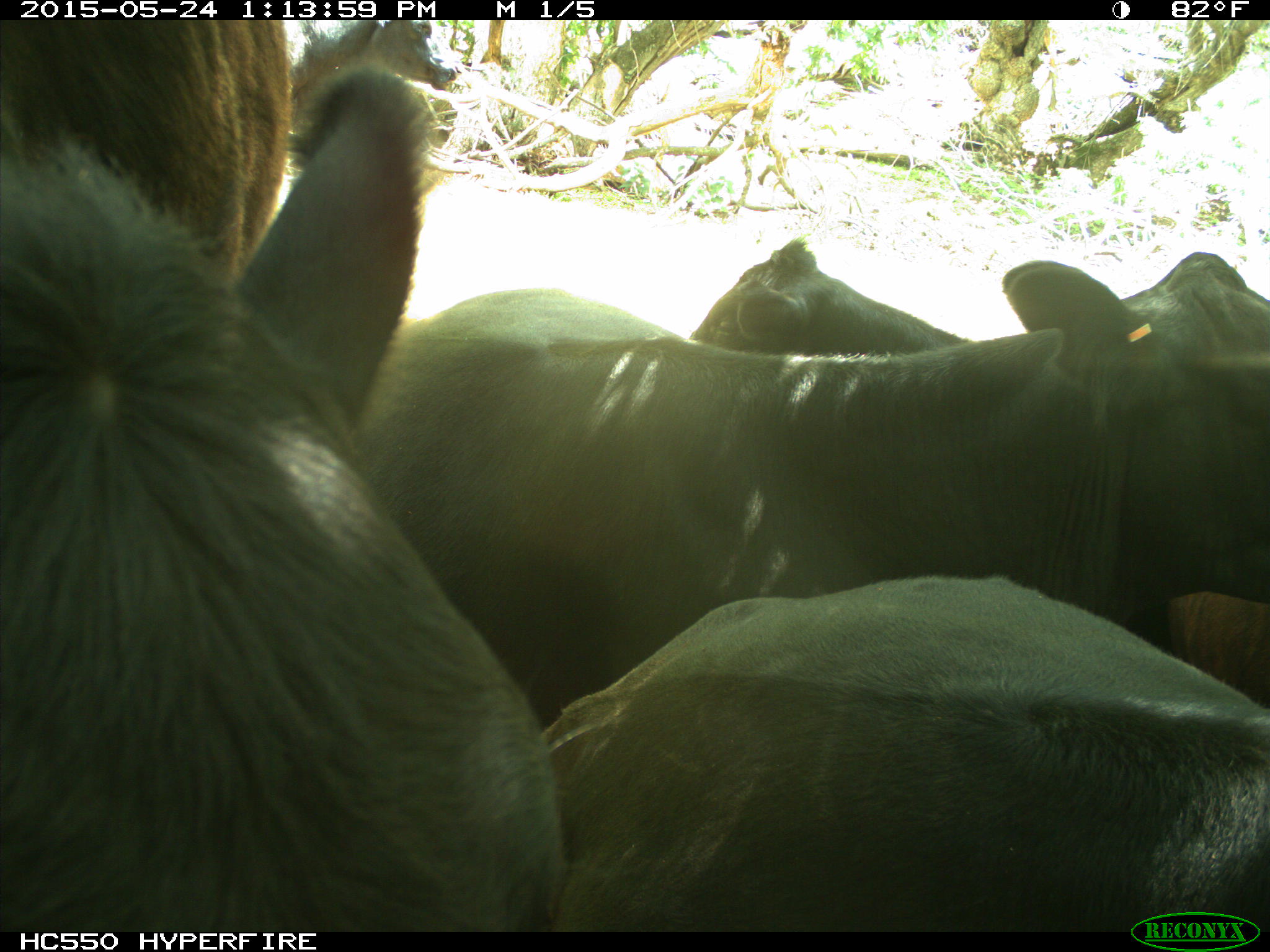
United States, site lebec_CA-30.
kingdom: Animalia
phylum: Chordata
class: Mammalia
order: Artiodactyla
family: Bovidae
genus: Bos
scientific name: Bos taurus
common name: domestic cow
Bos taurus (domestic cow).